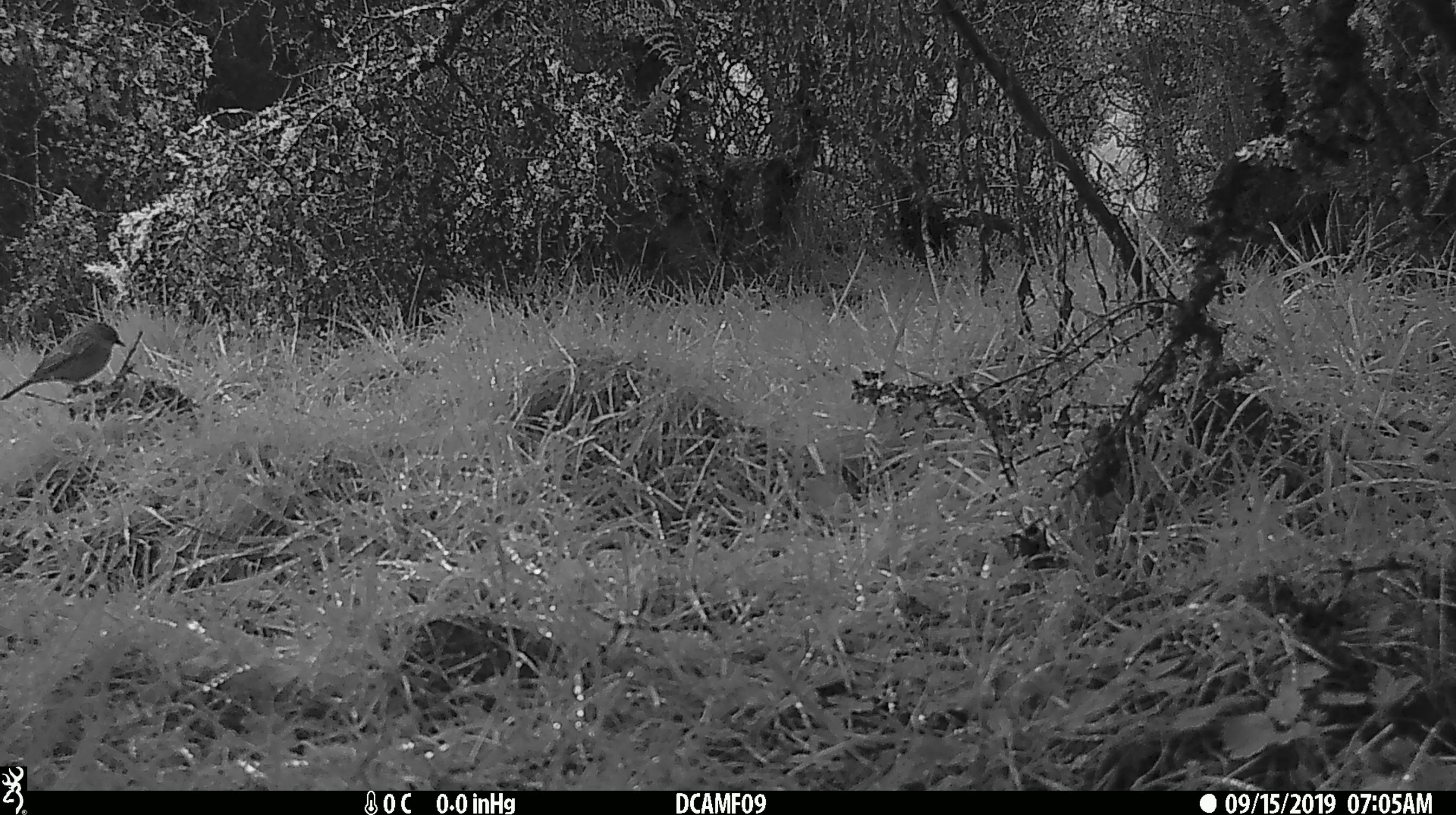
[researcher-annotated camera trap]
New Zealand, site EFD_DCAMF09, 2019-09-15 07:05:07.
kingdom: Animalia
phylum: Chordata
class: Aves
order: Passeriformes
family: Prunellidae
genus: Prunella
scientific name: Prunella modularis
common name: dunnock